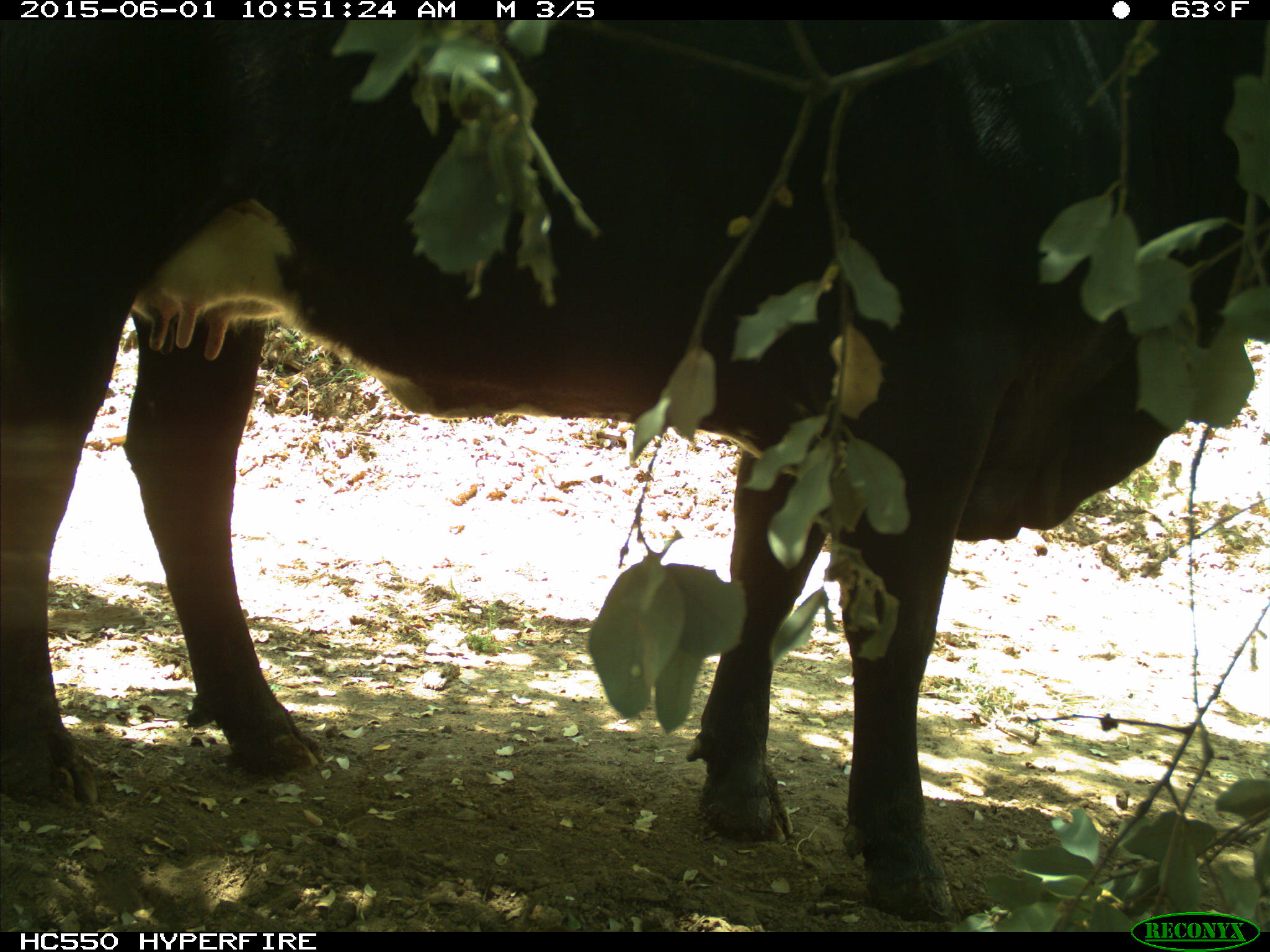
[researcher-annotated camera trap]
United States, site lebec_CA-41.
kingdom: Animalia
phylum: Chordata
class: Mammalia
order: Artiodactyla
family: Bovidae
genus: Bos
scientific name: Bos taurus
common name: domestic cow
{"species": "Bos taurus (domestic cow)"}